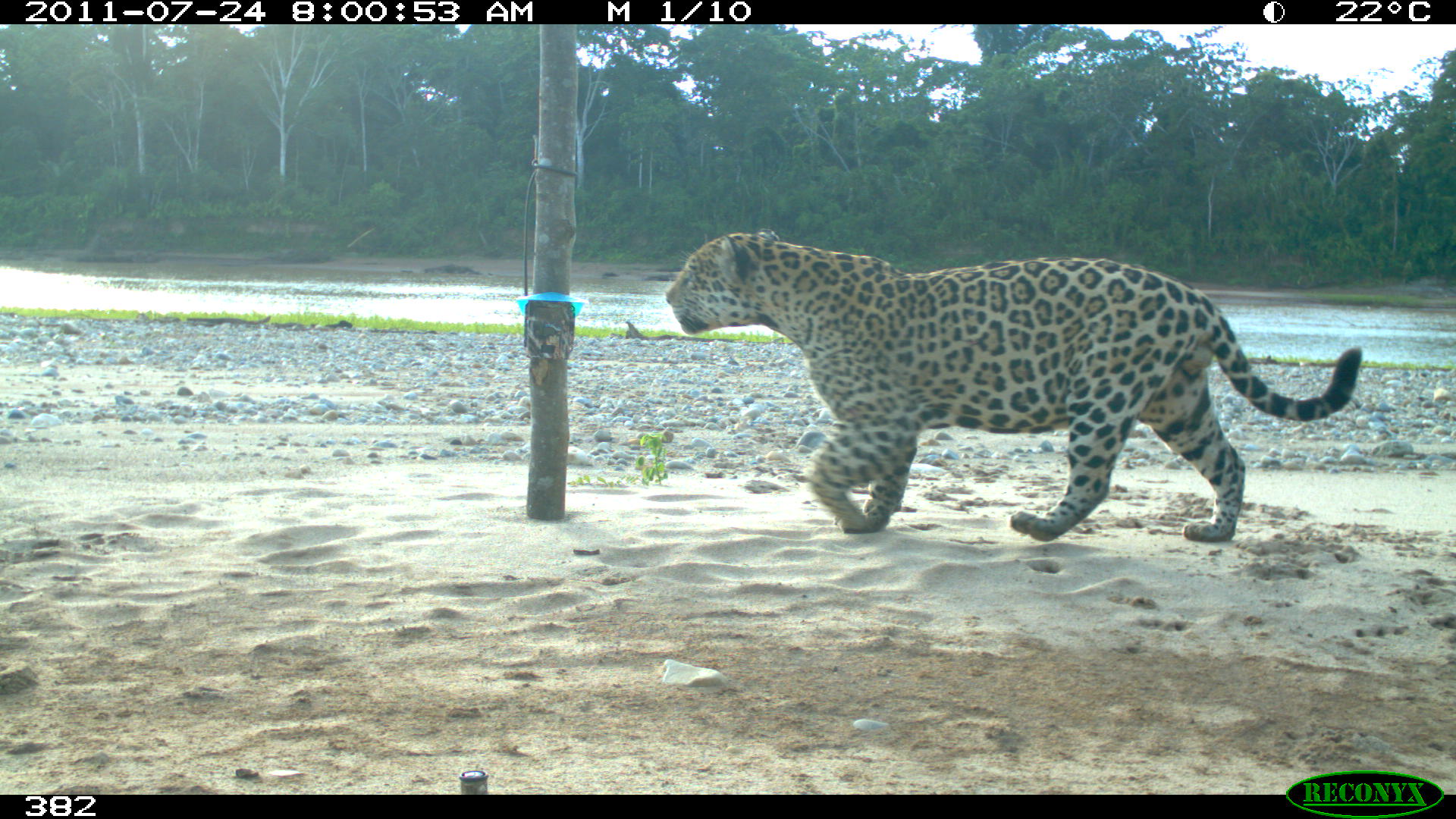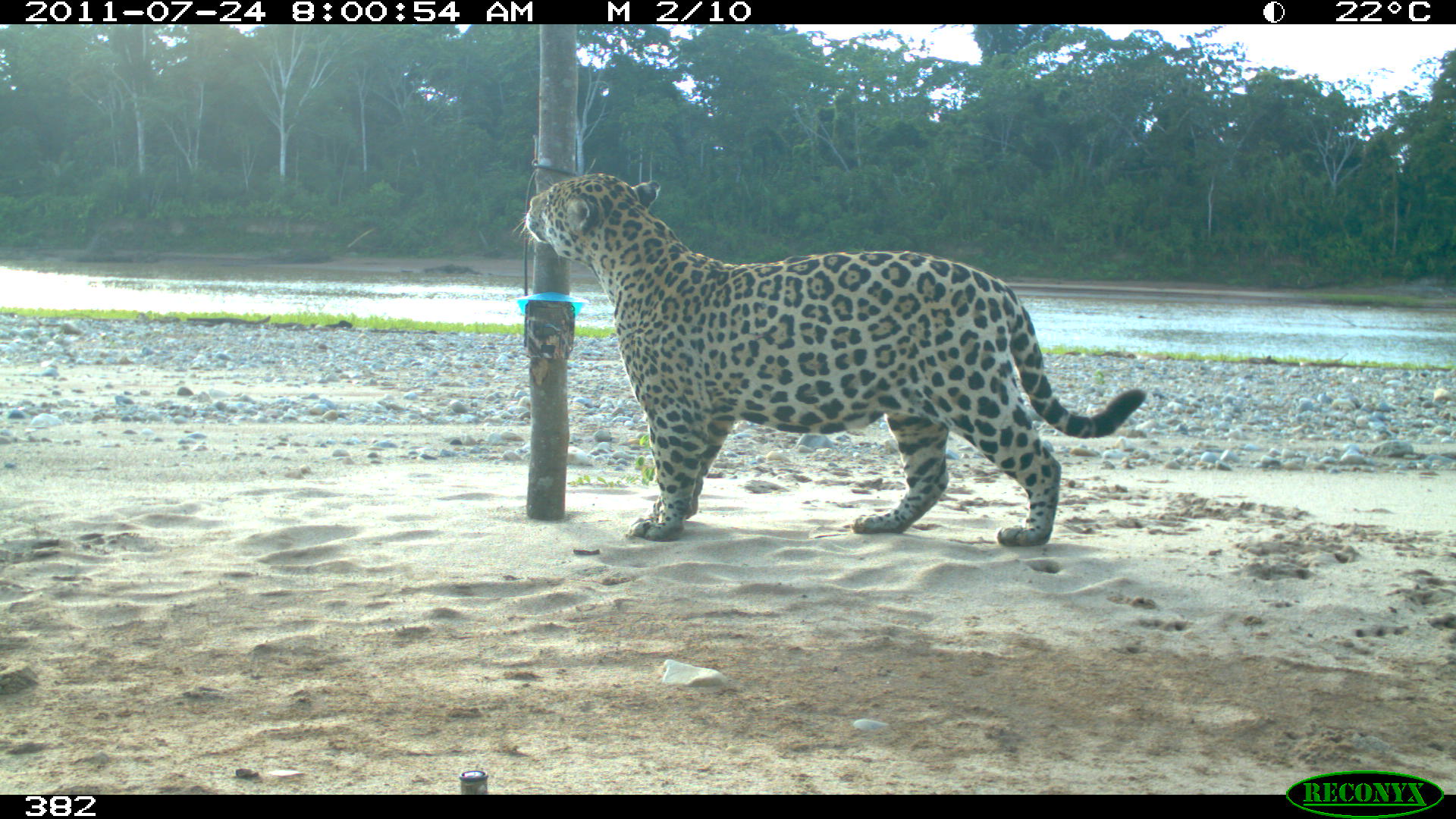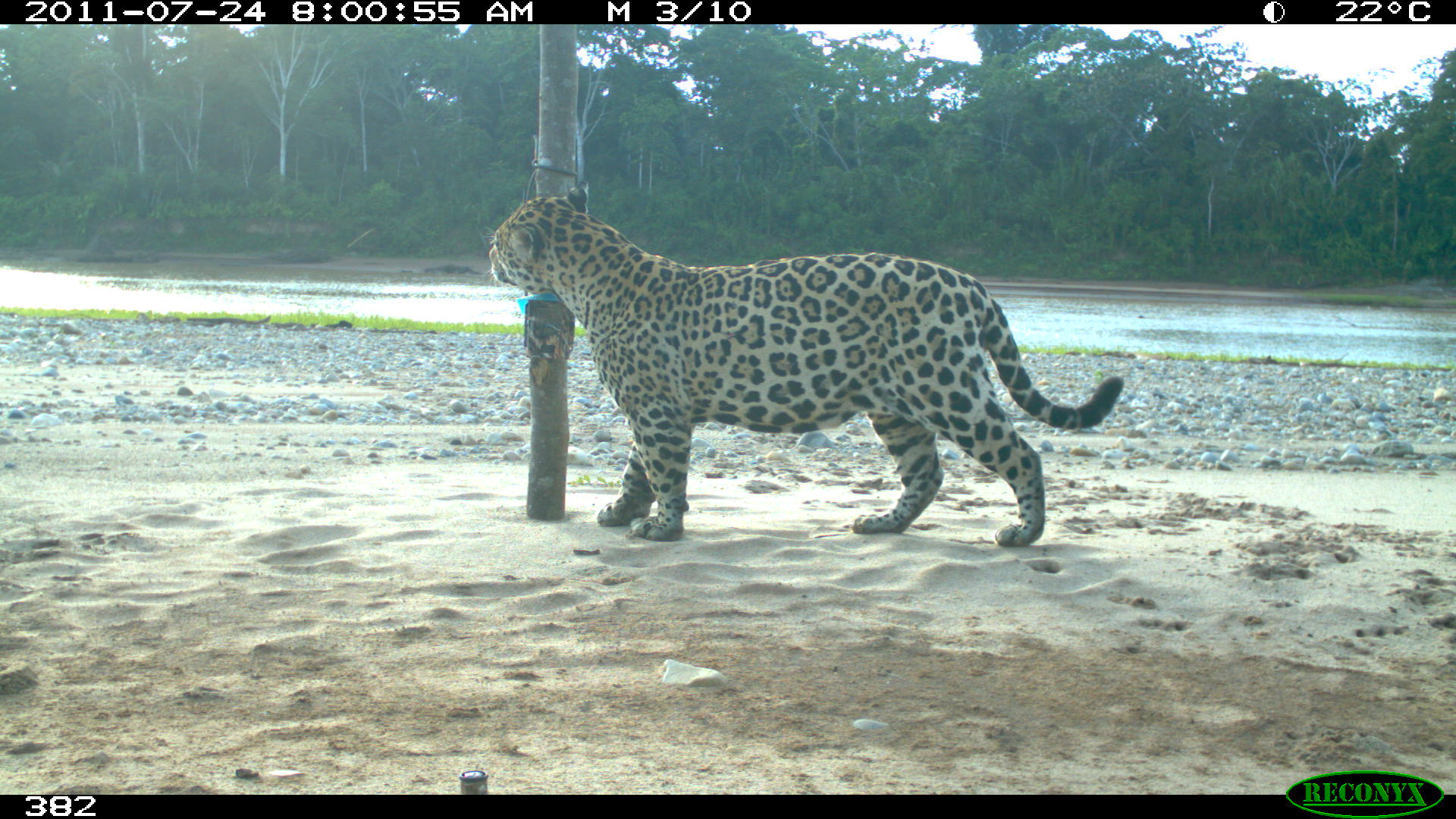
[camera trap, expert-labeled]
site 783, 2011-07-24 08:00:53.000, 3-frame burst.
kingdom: Animalia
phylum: Chordata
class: Mammalia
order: Carnivora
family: Felidae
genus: Panthera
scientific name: Panthera onca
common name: jaguar